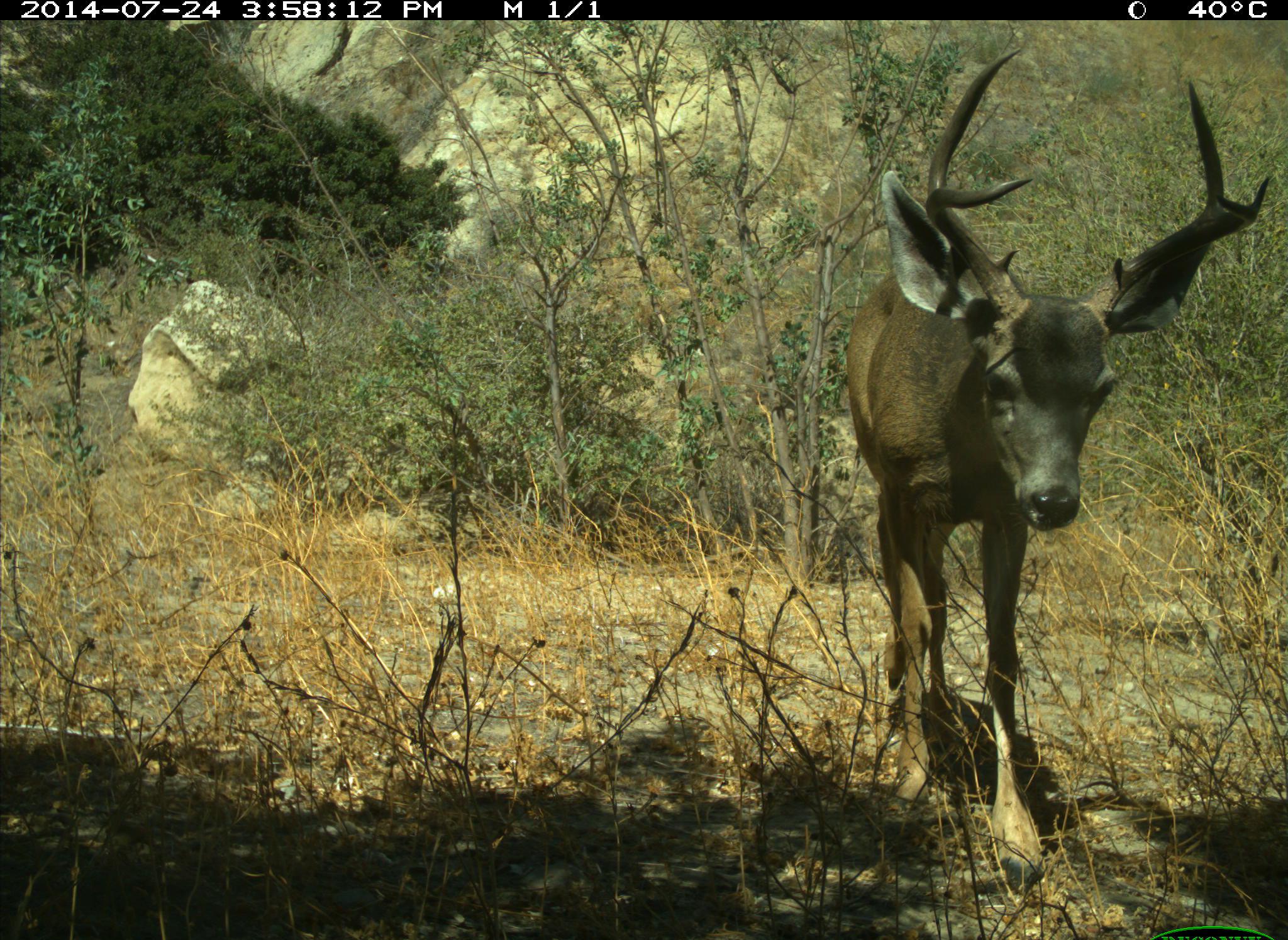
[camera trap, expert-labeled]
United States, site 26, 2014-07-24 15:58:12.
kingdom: Animalia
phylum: Chordata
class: Mammalia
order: Artiodactyla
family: Cervidae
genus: Odocoileus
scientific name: Odocoileus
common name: deer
Deer (Odocoileus).